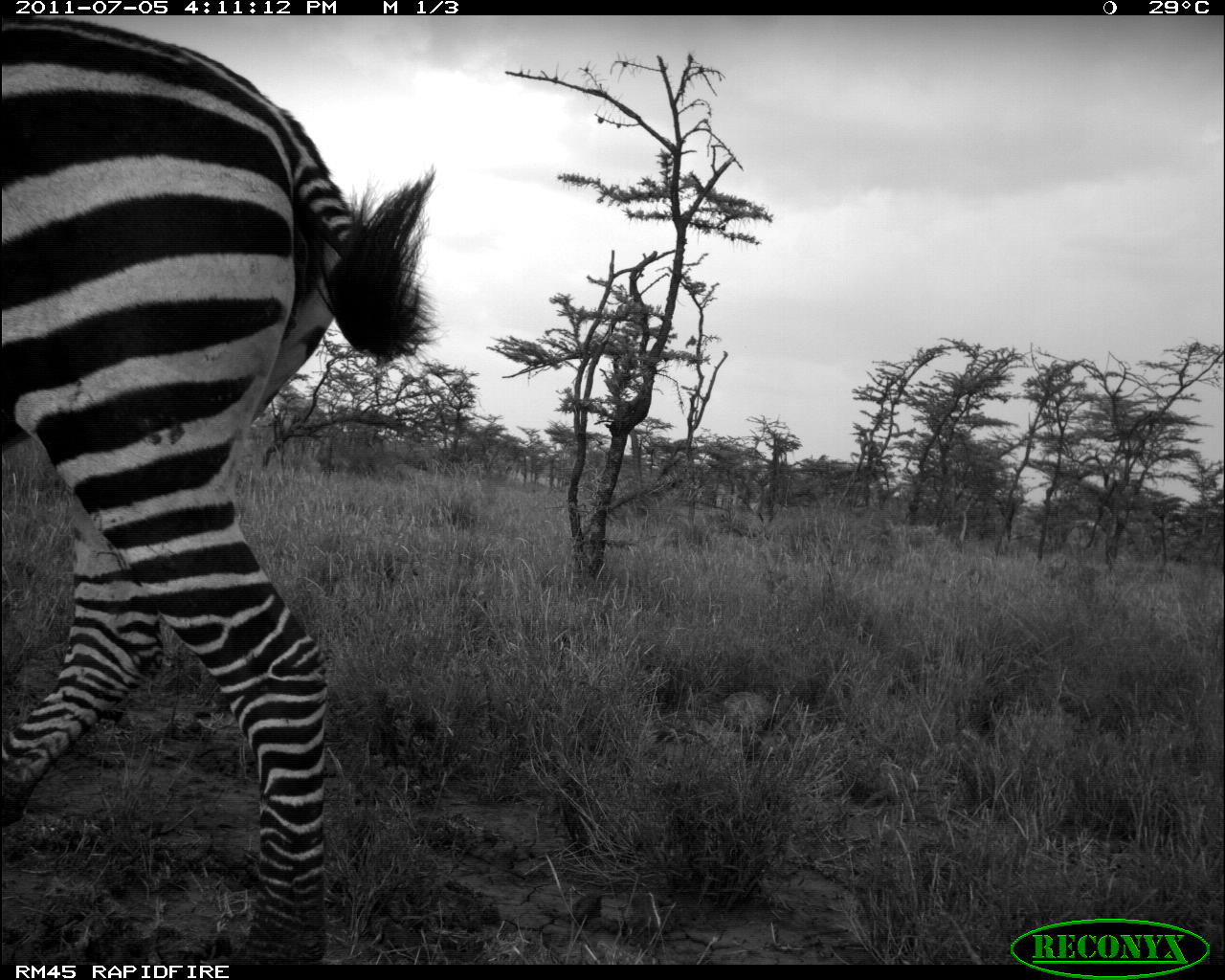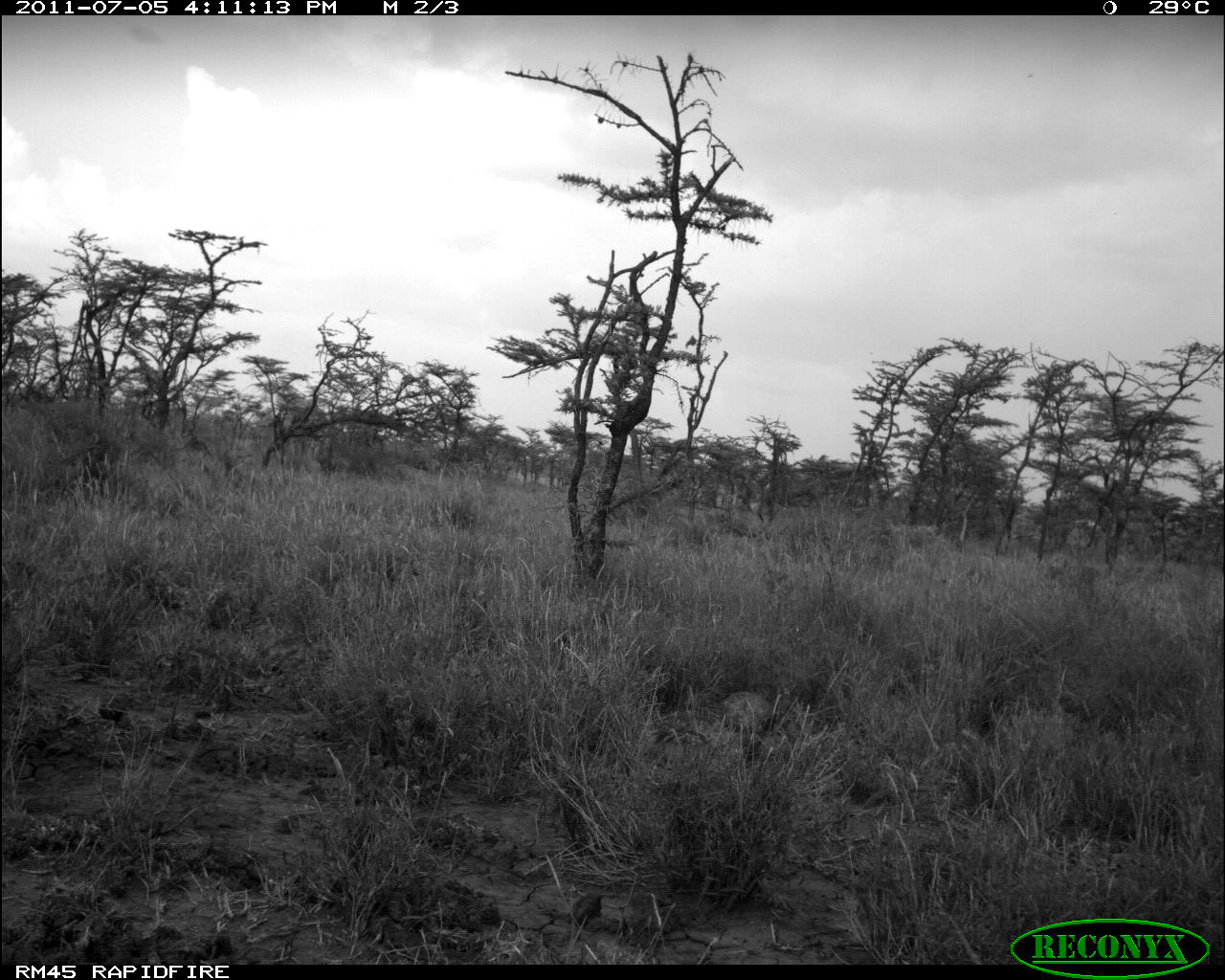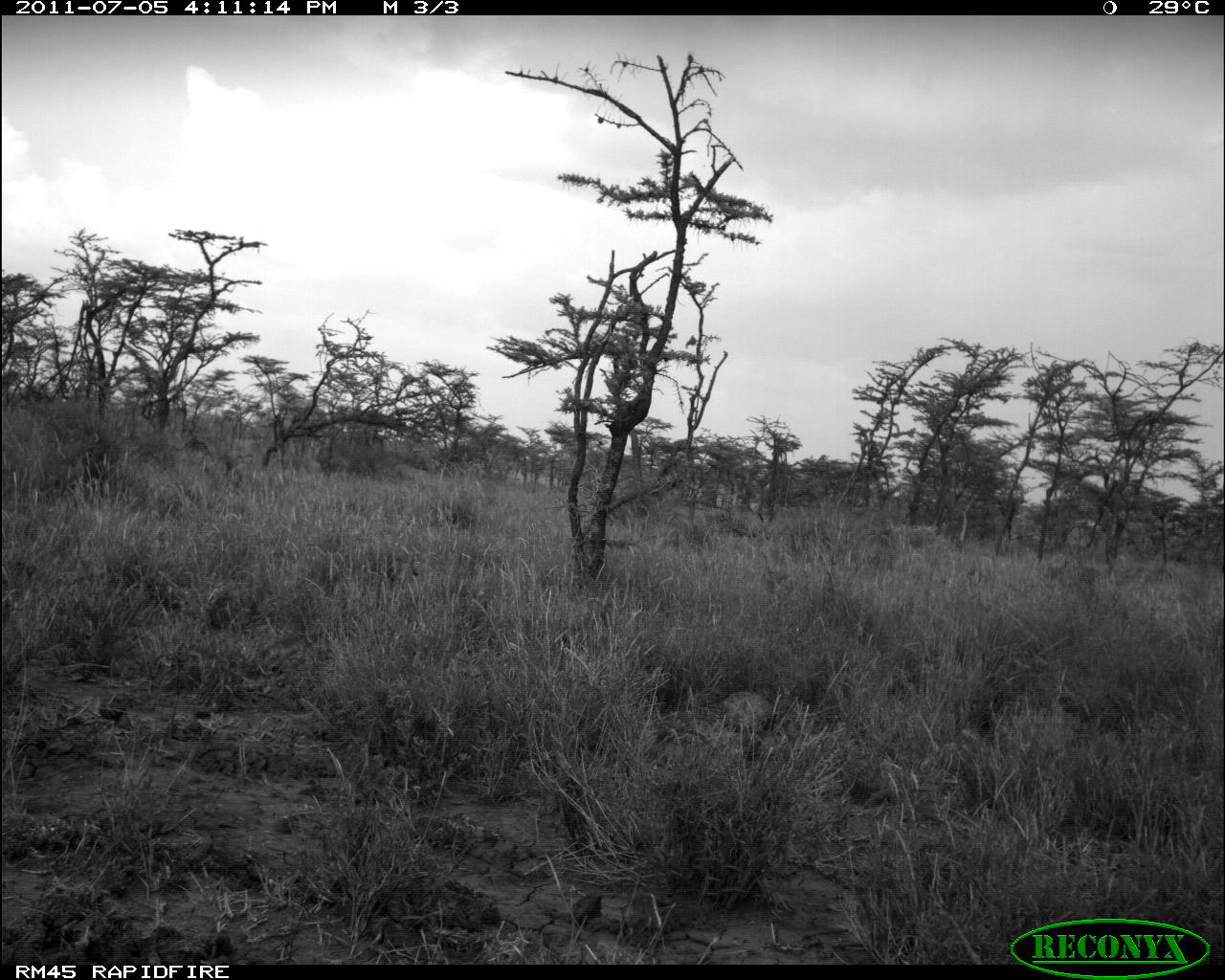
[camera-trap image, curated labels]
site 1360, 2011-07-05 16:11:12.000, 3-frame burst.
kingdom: Animalia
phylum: Chordata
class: Mammalia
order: Perissodactyla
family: Equidae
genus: Equus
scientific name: Equus quagga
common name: plains zebra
Equus quagga (plains zebra), count 1.